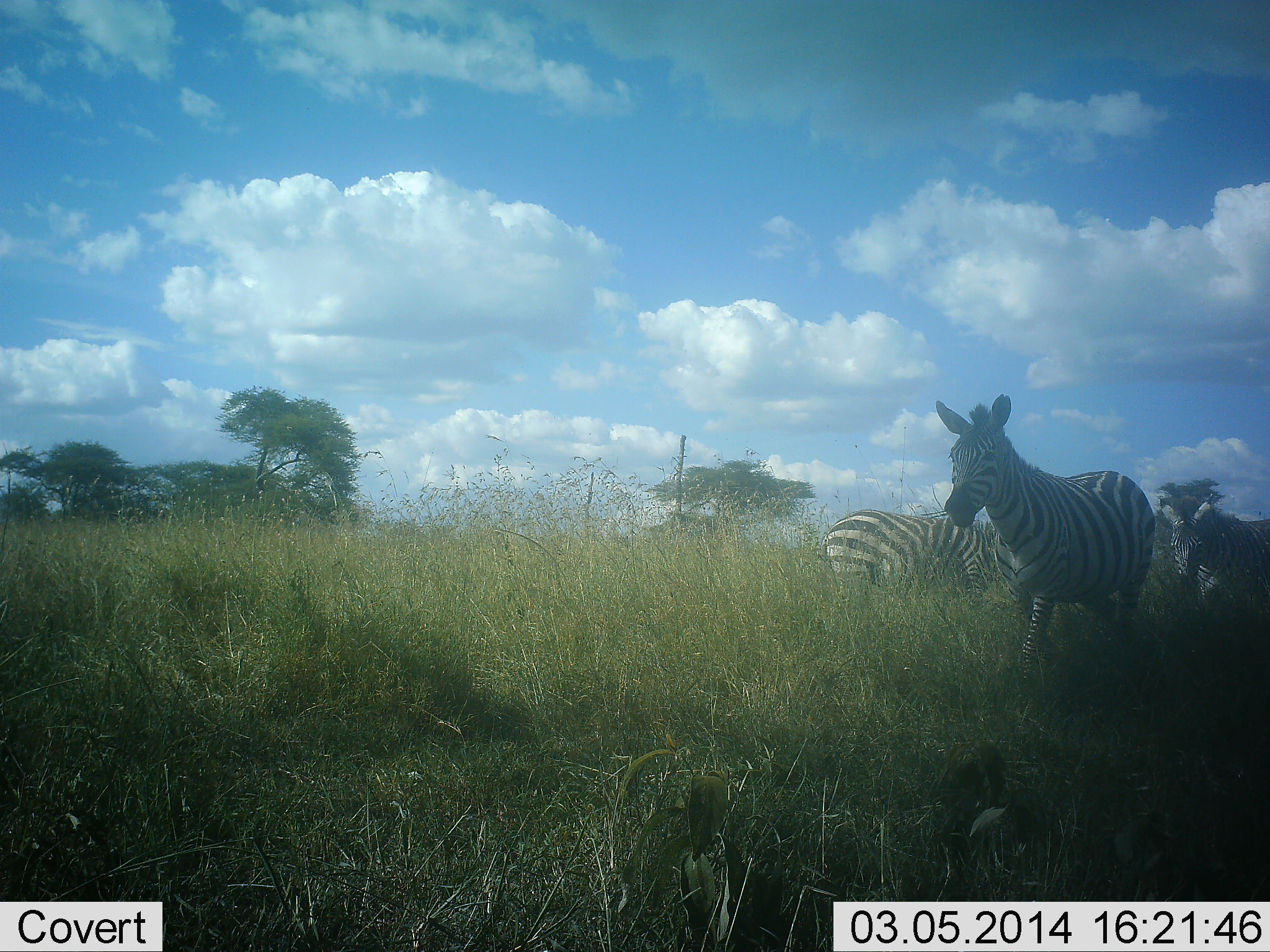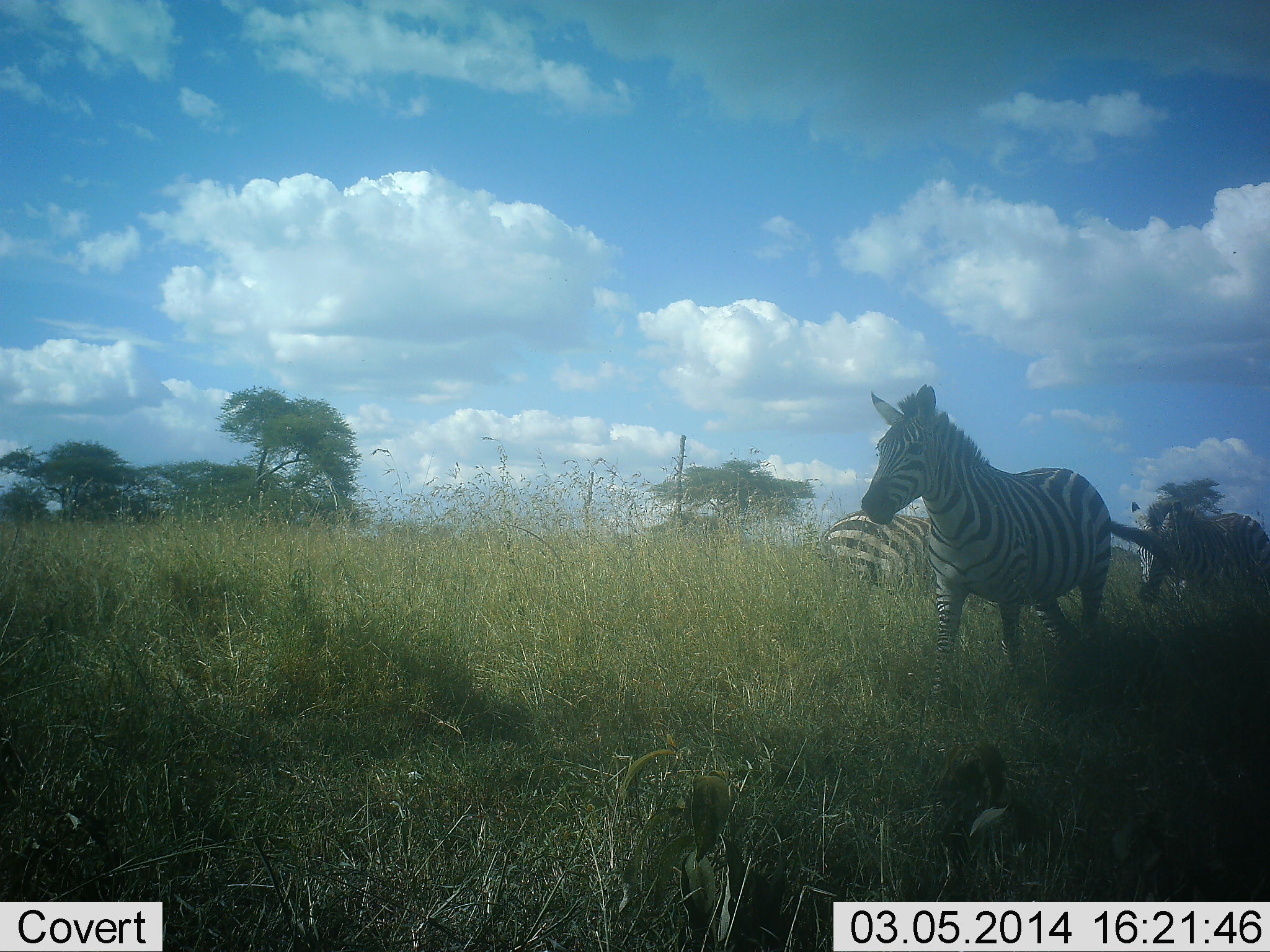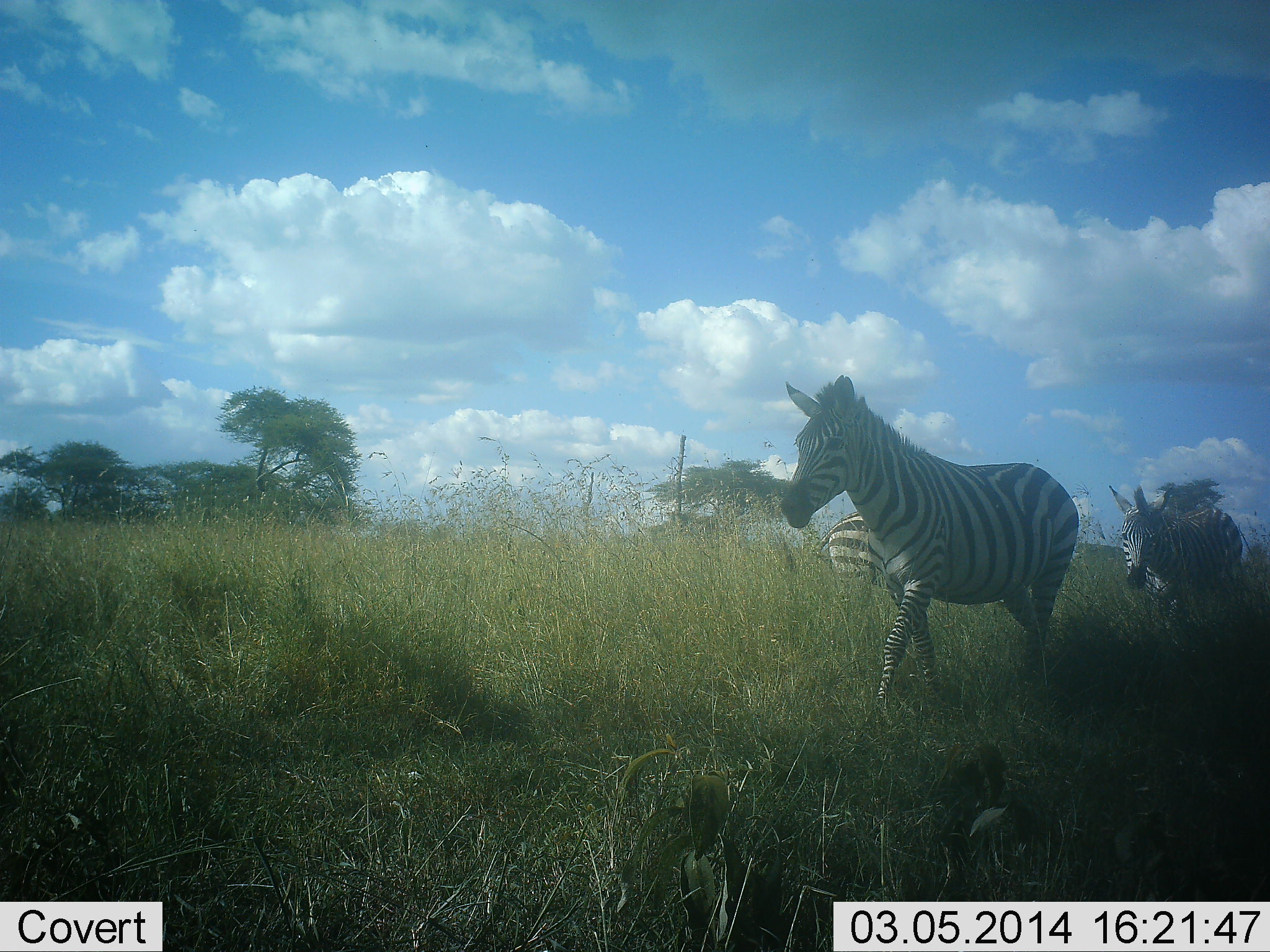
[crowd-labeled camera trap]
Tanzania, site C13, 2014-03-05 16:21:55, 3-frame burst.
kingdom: Animalia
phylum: Chordata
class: Mammalia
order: Perissodactyla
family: Equidae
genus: Equus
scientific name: Equus quagga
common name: plains zebra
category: zebra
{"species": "zebra (plains zebra) (Equus quagga)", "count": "3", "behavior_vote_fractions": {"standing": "60%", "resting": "0%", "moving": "100%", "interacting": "0%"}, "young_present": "0%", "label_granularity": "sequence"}